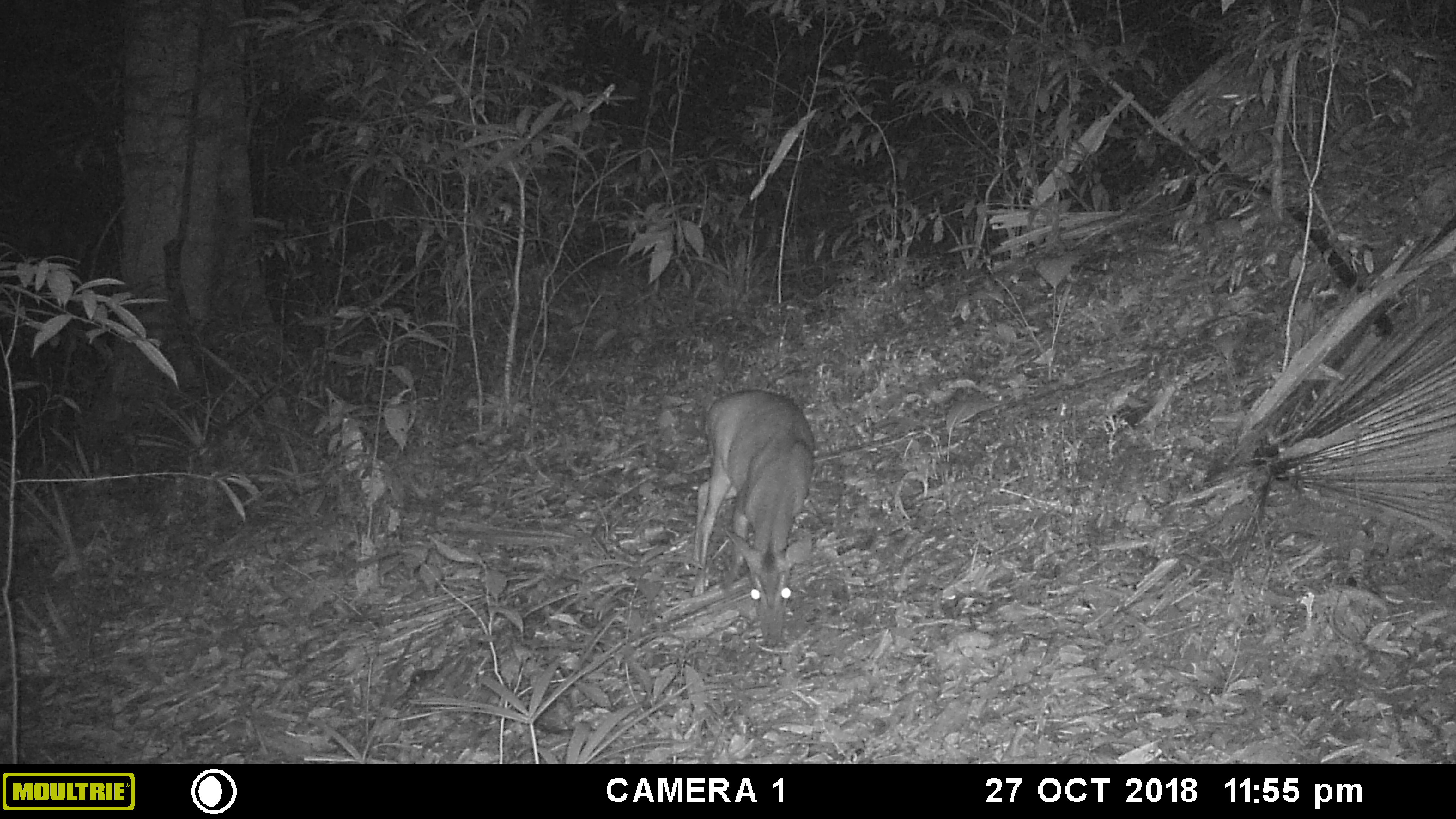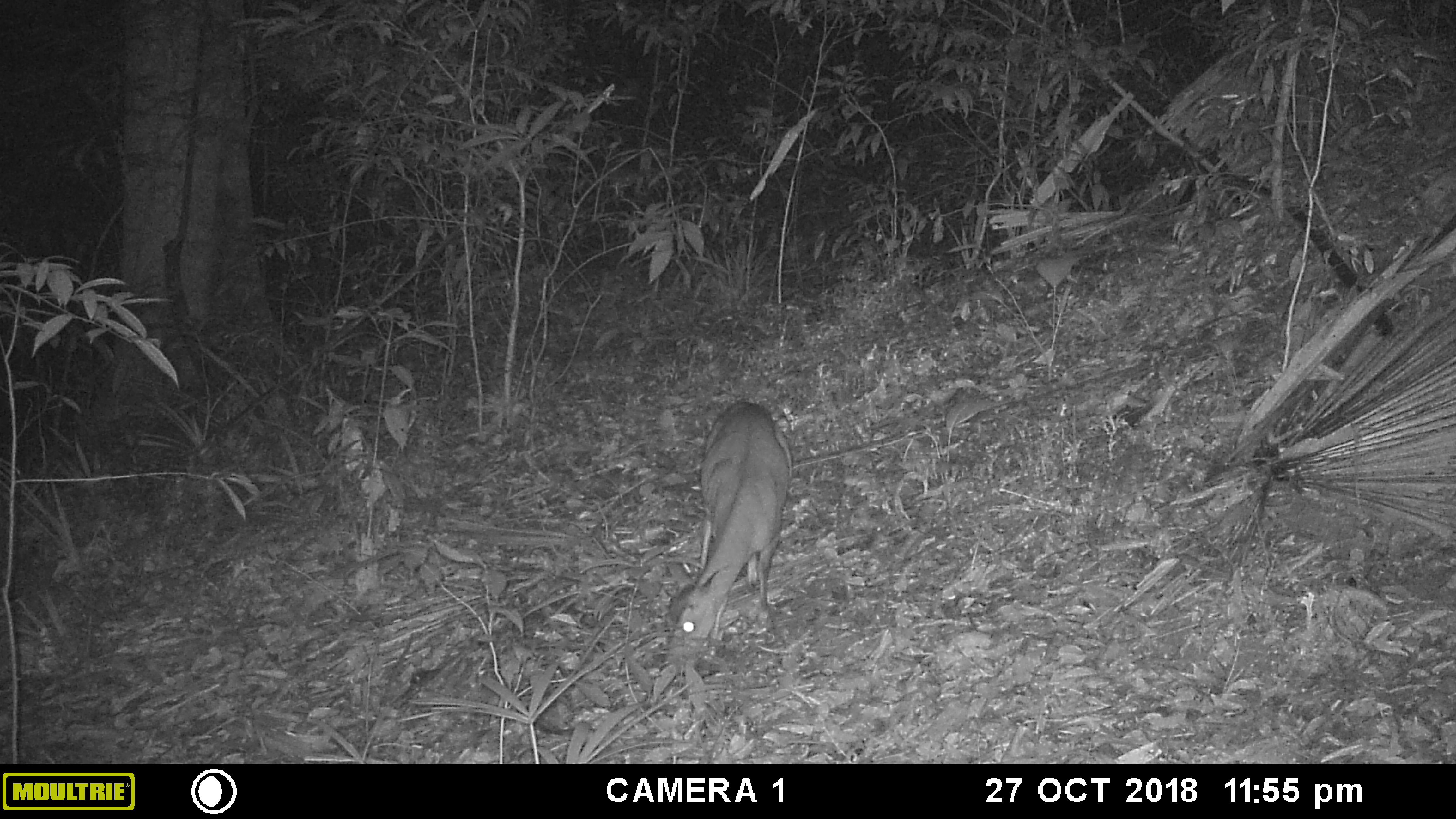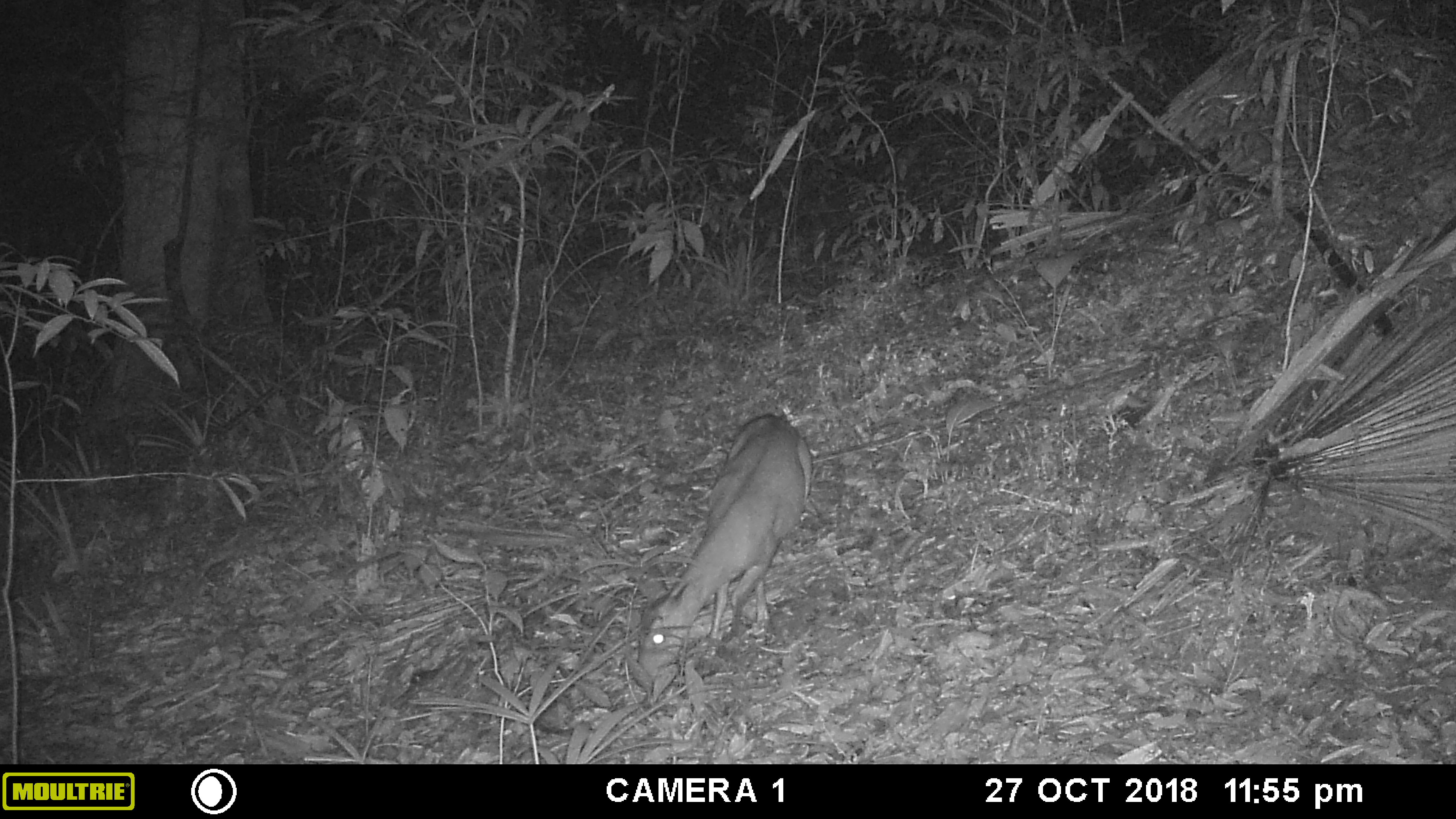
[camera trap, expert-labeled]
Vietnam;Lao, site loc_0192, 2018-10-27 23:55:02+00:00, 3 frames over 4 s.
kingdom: Animalia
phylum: Chordata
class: Mammalia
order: Artiodactyla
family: Cervidae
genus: Muntiacus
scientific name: Muntiacus vuquangensis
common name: large-antlered muntjac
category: large antlered muntjac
Large antlered muntjac (large-antlered muntjac) (Muntiacus vuquangensis). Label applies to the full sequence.